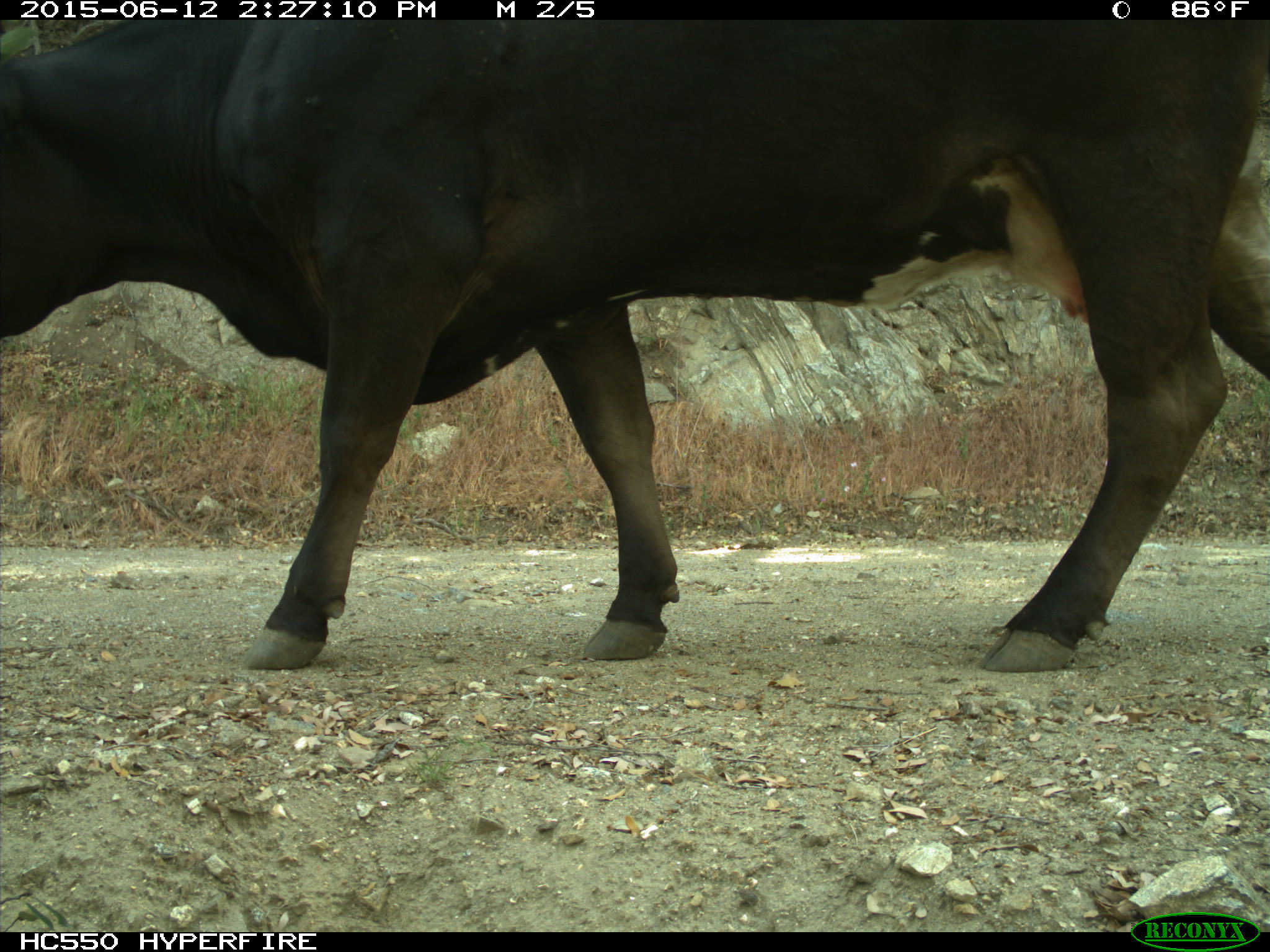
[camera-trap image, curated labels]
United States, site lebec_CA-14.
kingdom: Animalia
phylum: Chordata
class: Mammalia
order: Artiodactyla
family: Bovidae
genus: Bos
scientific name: Bos taurus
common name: domestic cow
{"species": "Bos taurus (domestic cow)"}